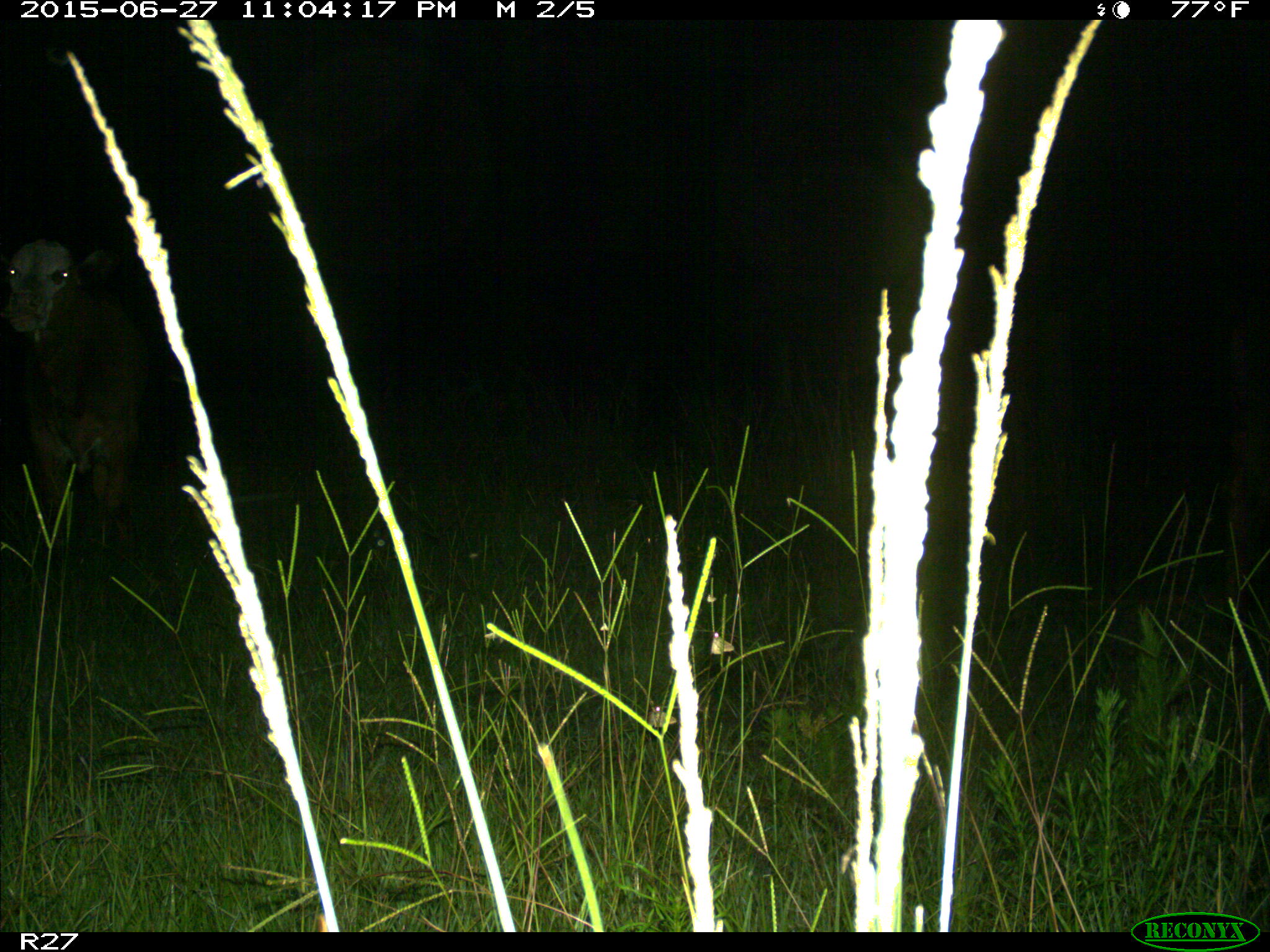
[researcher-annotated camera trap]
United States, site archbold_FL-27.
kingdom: Animalia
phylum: Chordata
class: Mammalia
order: Artiodactyla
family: Bovidae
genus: Bos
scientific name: Bos taurus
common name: domestic cow